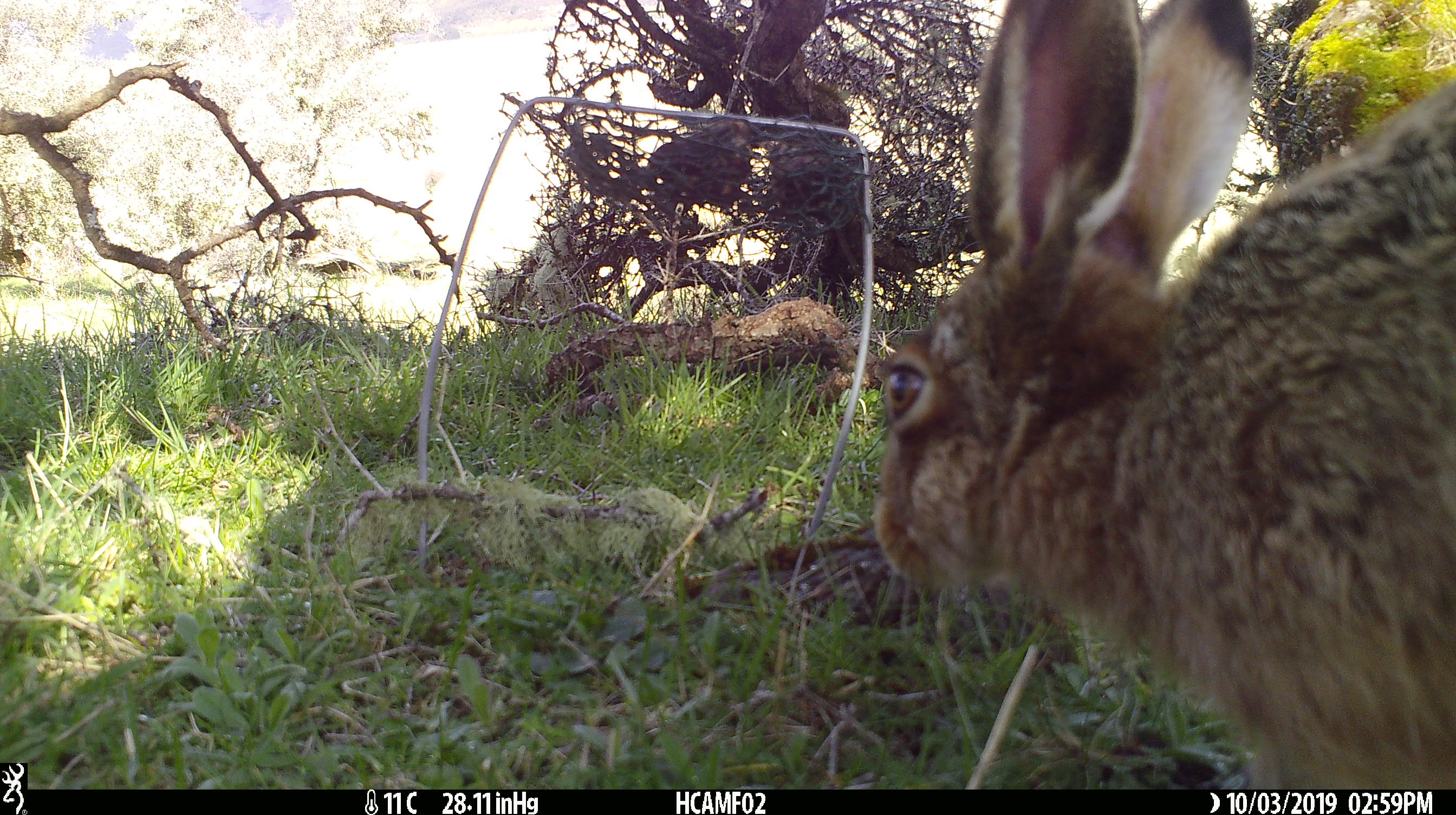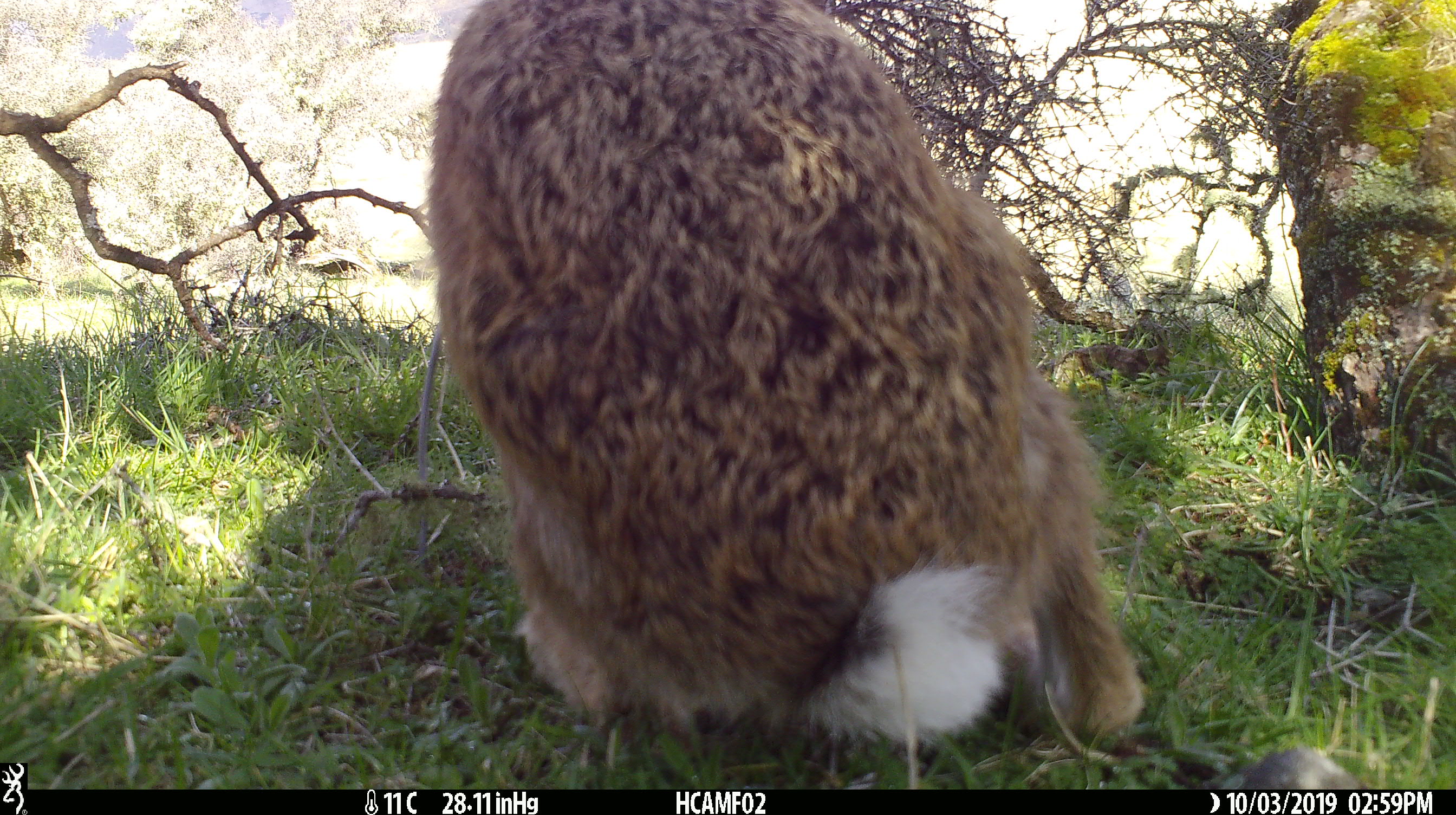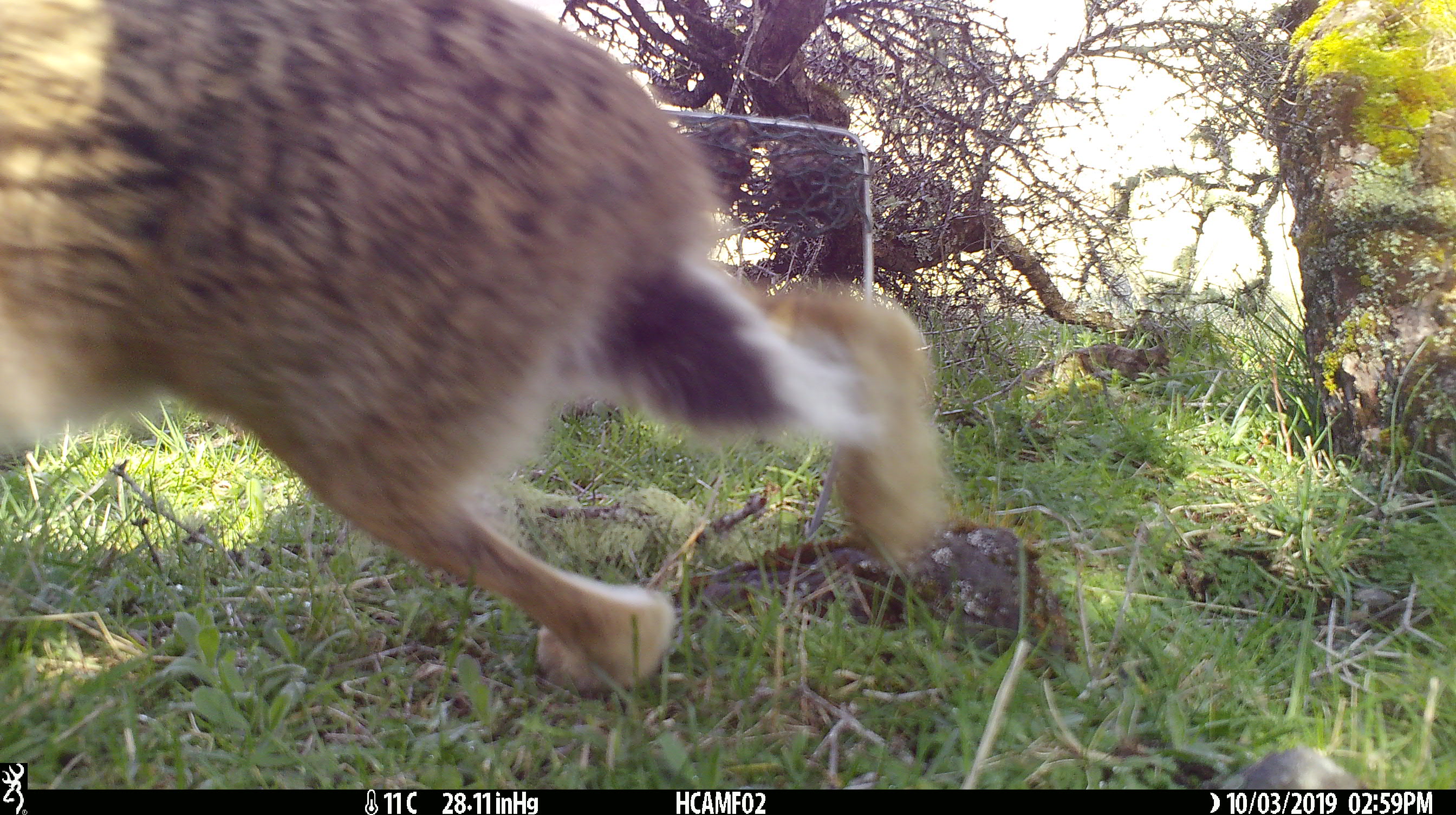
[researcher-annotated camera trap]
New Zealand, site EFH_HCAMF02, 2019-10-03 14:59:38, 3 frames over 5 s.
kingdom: Animalia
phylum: Chordata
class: Mammalia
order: Lagomorpha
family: Leporidae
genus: Lepus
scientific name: Lepus europaeus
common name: brown hare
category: hare